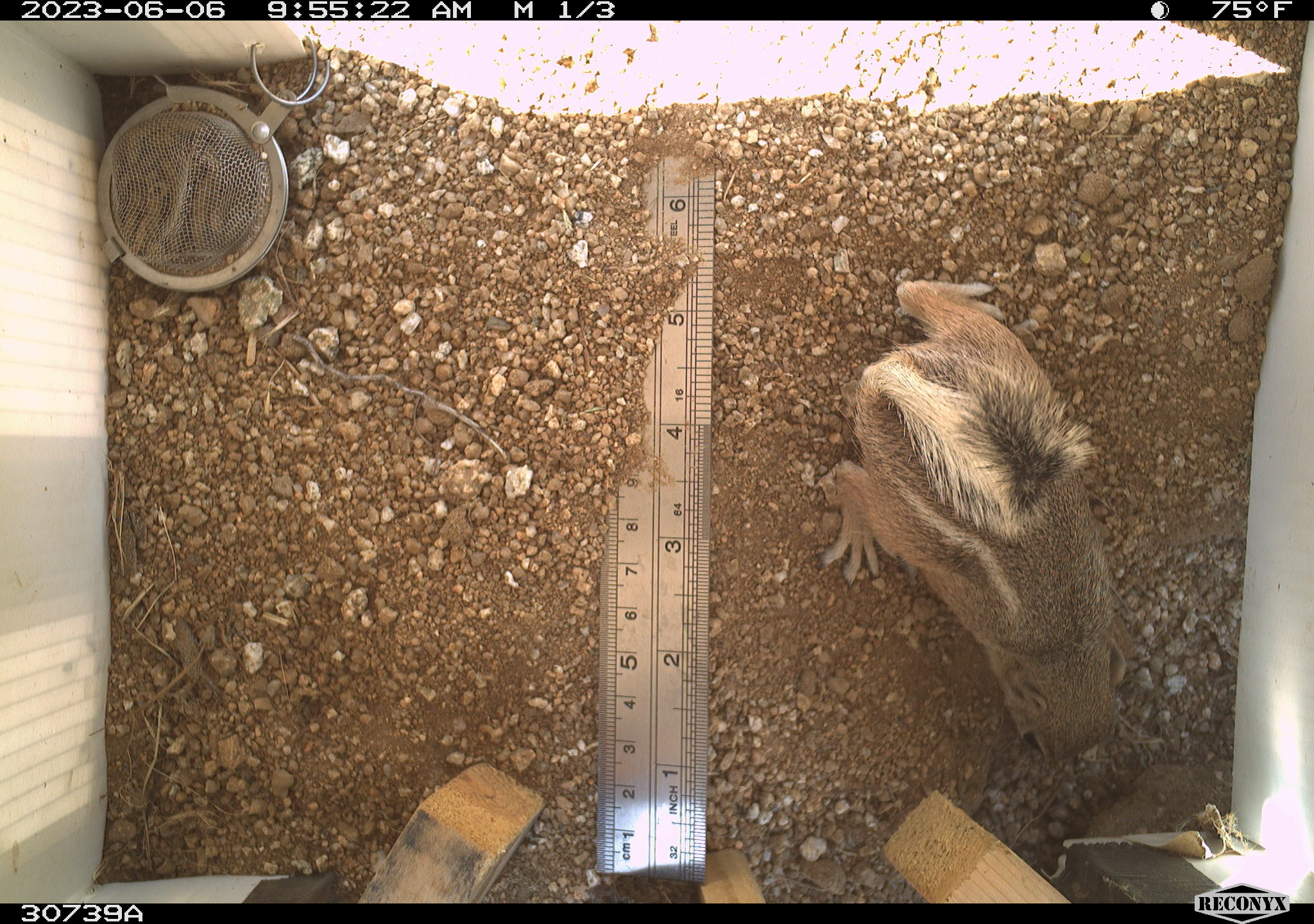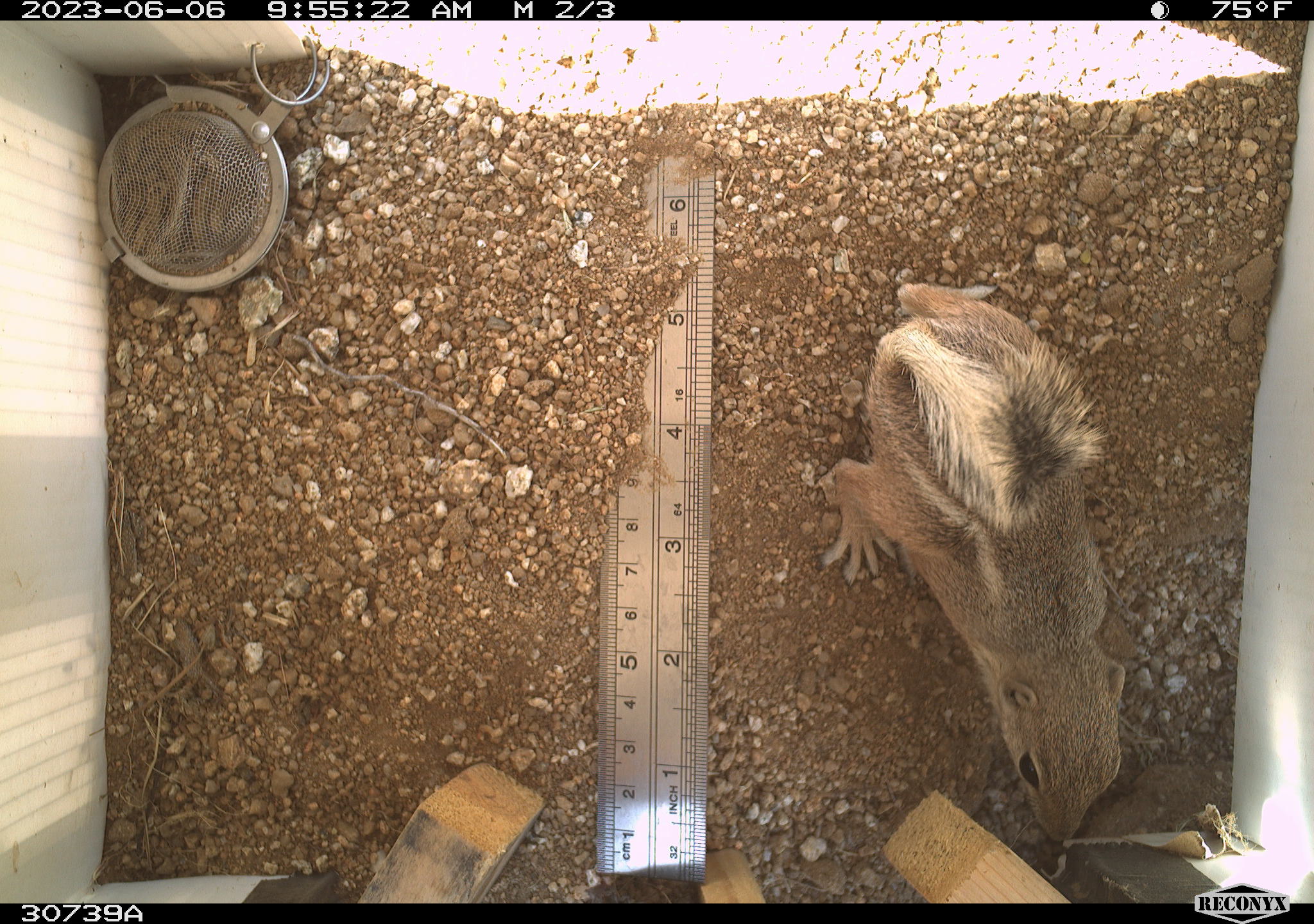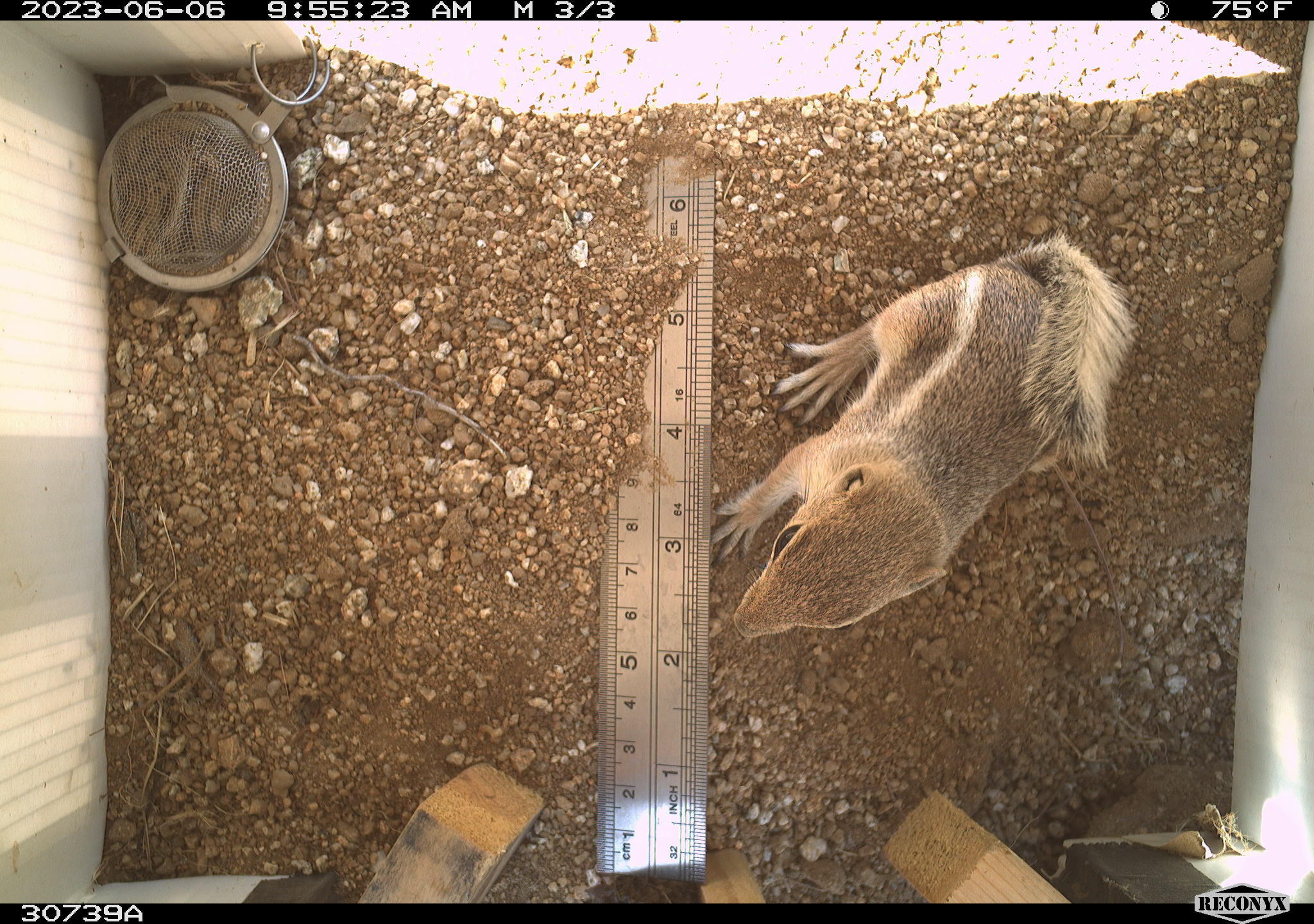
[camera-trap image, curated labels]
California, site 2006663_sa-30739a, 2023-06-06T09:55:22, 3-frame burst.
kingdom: Animalia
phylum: Chordata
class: Mammalia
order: Rodentia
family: Sciuridae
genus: Ammospermophilus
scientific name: Ammospermophilus leucurus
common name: white-tailed antelope squirrel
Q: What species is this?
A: White-tailed antelope squirrel (Ammospermophilus leucurus).